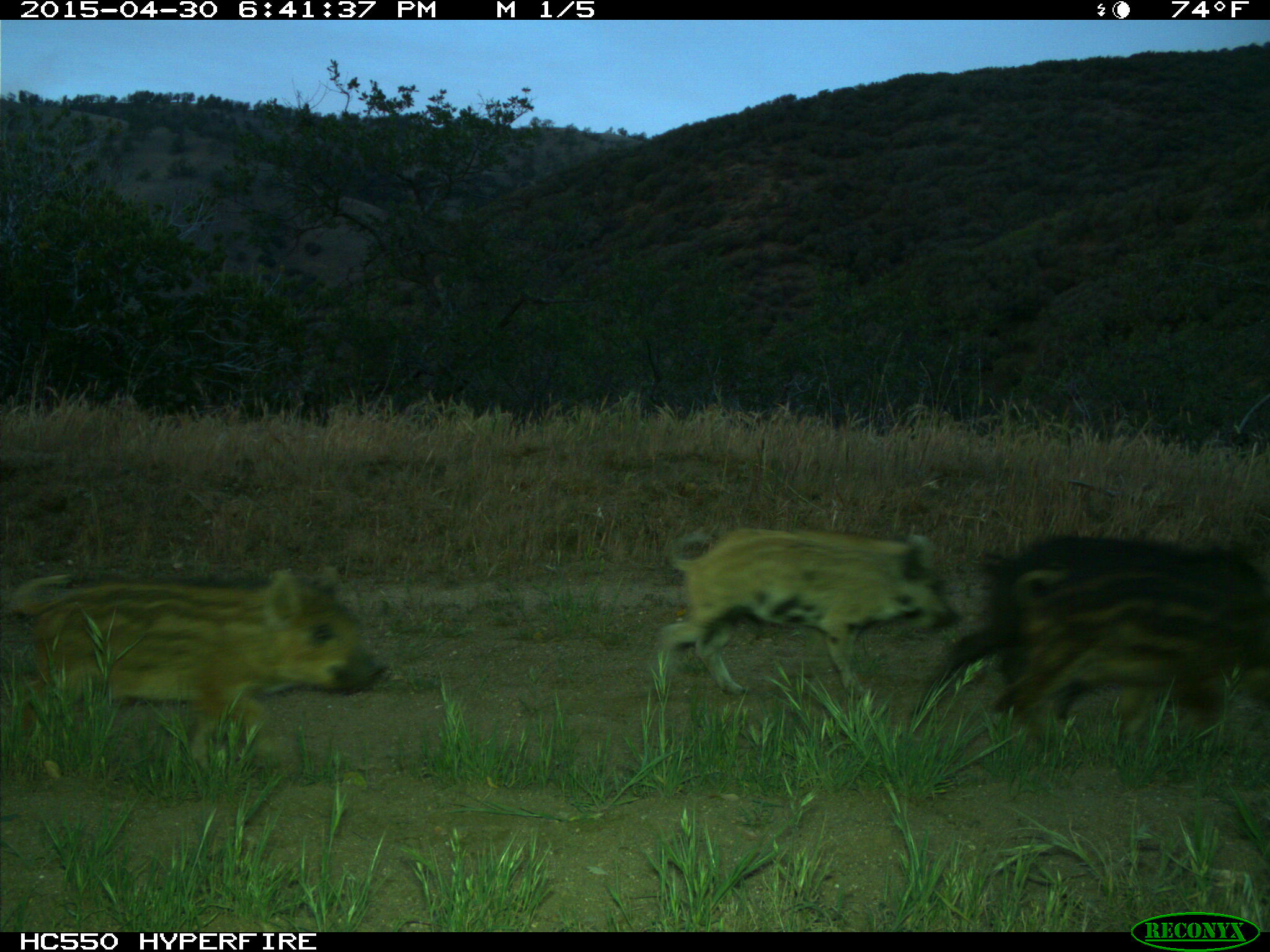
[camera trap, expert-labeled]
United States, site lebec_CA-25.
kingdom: Animalia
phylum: Chordata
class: Mammalia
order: Artiodactyla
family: Suidae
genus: Sus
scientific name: Sus scrofa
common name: wild boar